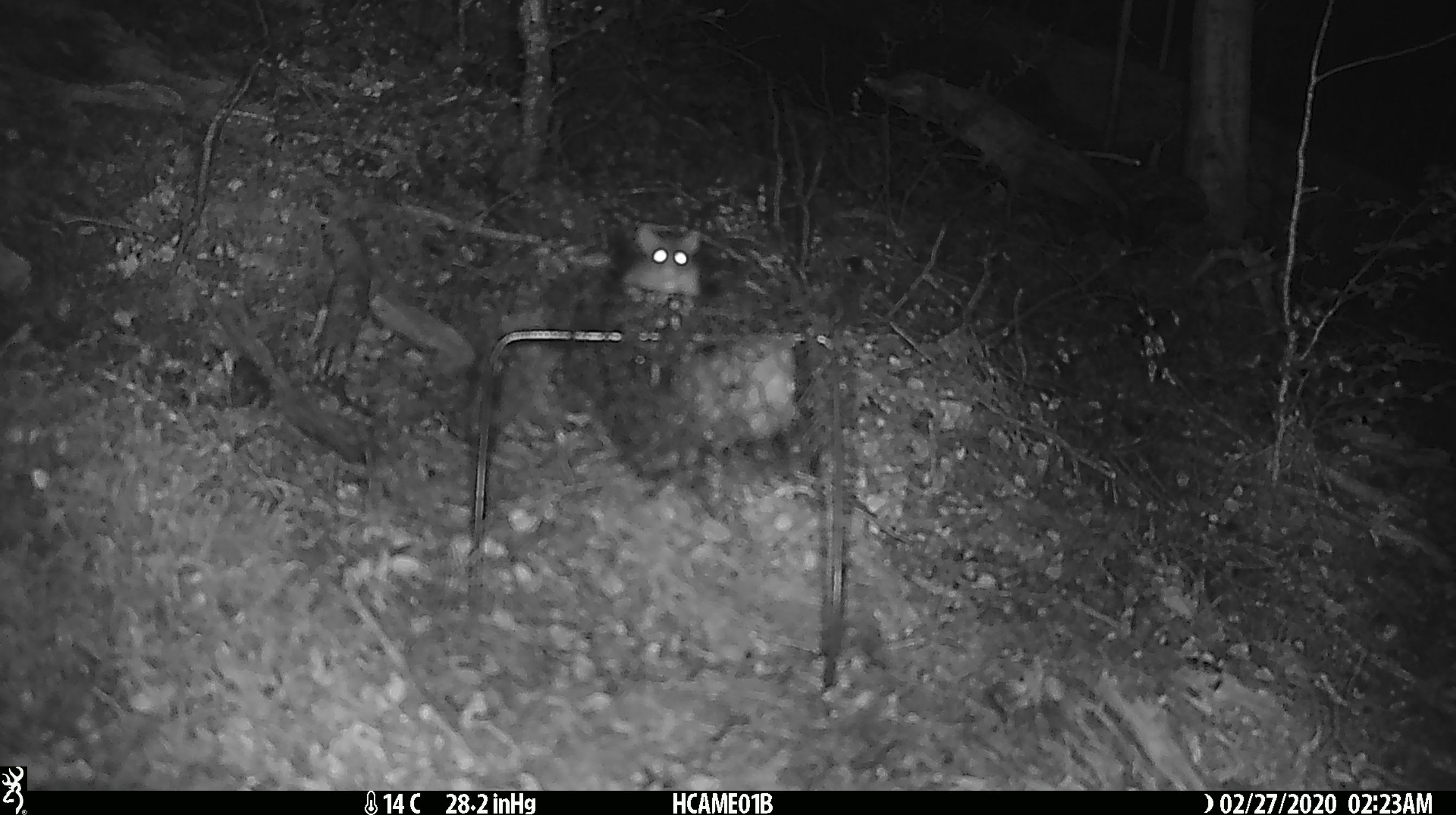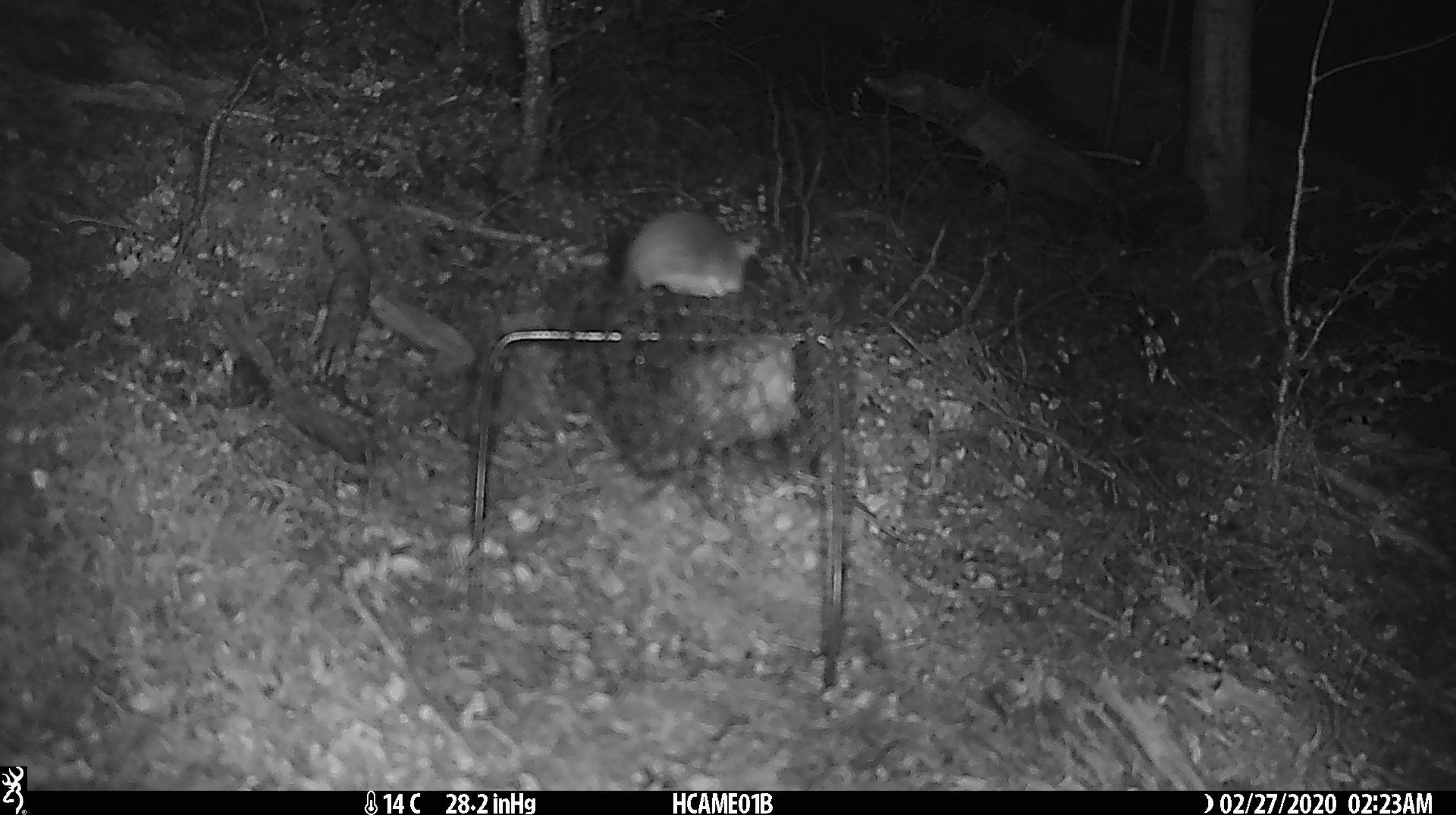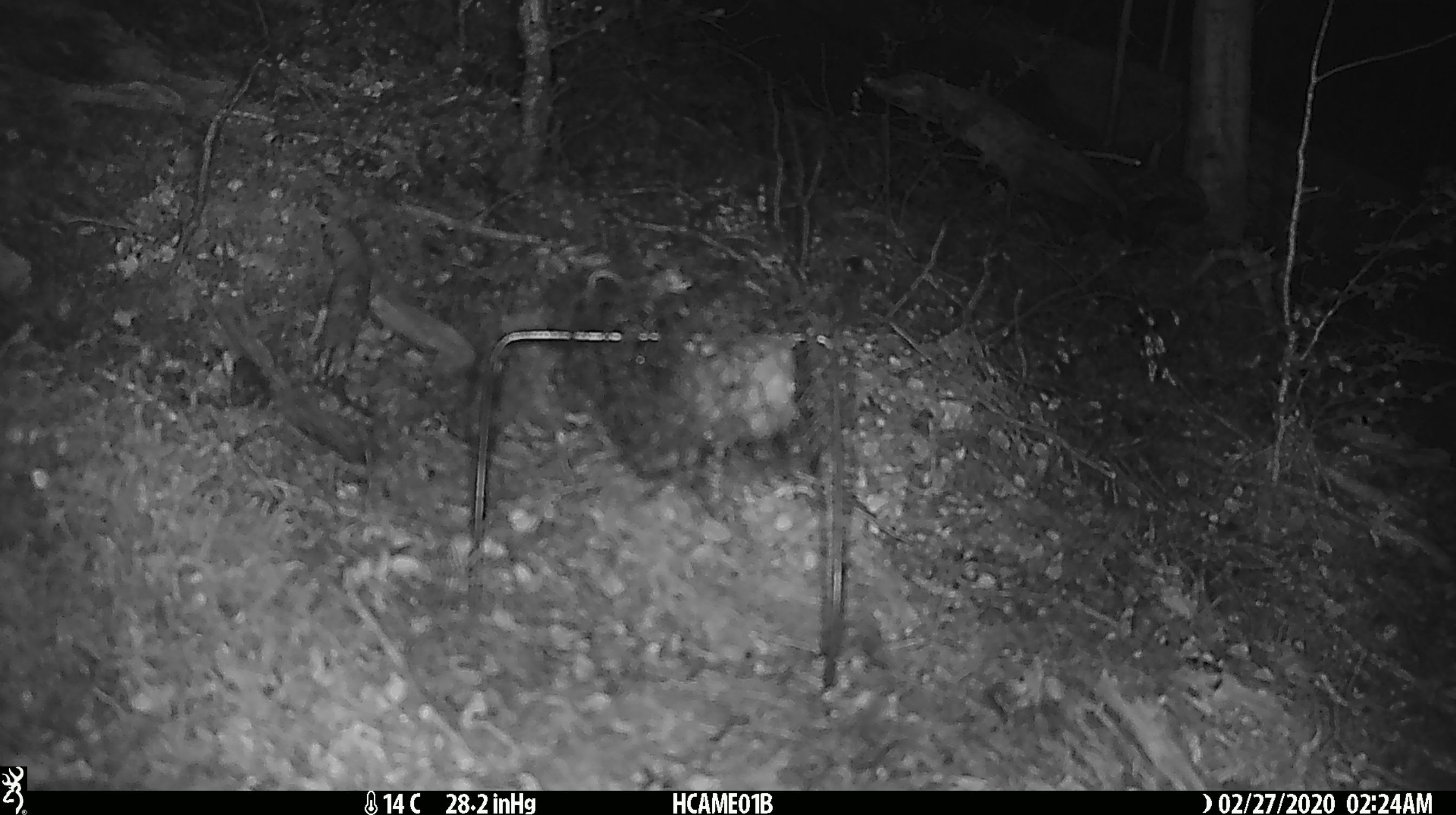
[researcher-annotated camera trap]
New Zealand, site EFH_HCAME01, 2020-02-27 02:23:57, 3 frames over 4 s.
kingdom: Animalia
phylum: Chordata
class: Mammalia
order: Rodentia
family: Muridae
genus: Mus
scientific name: Mus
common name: mouse